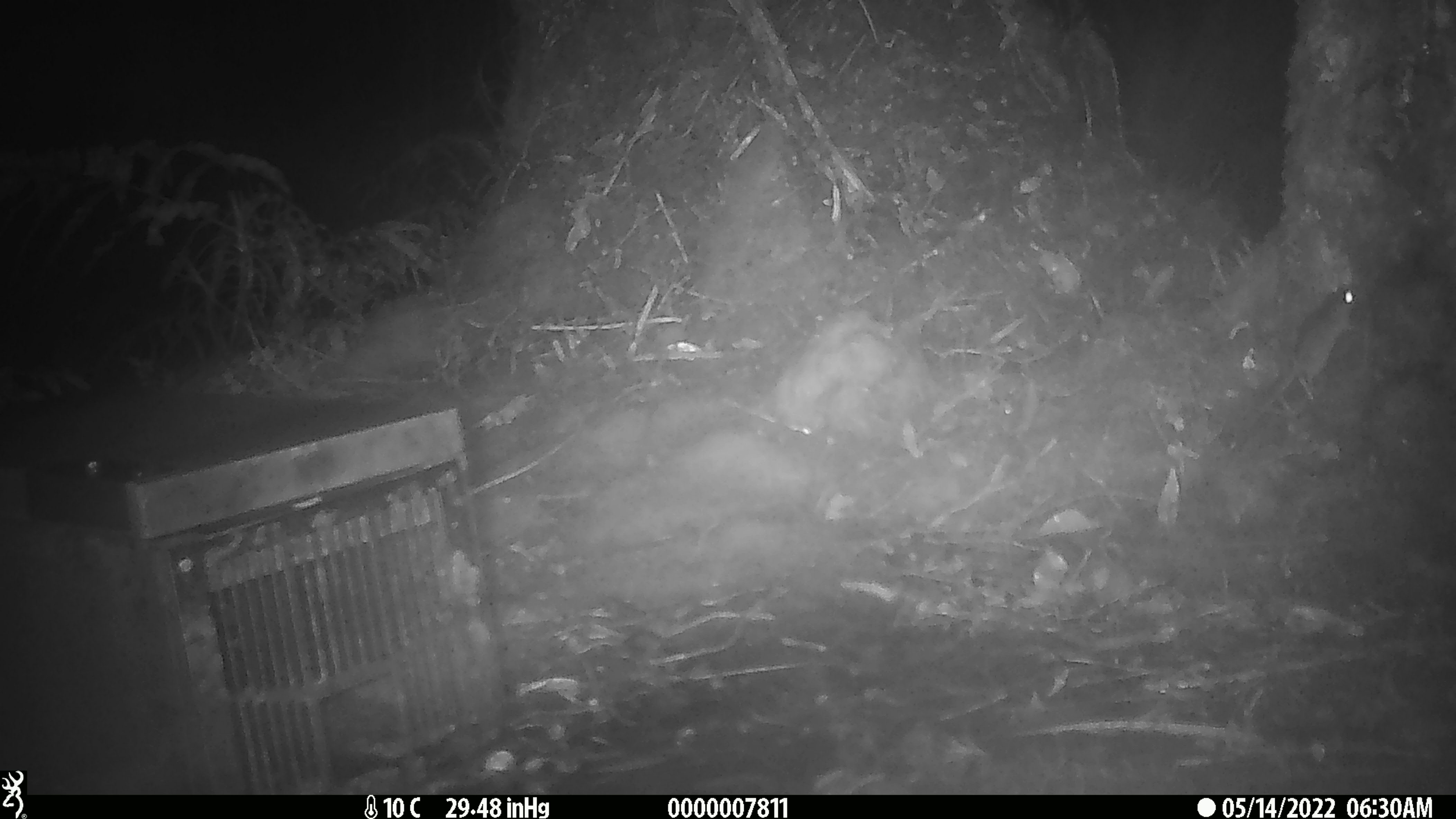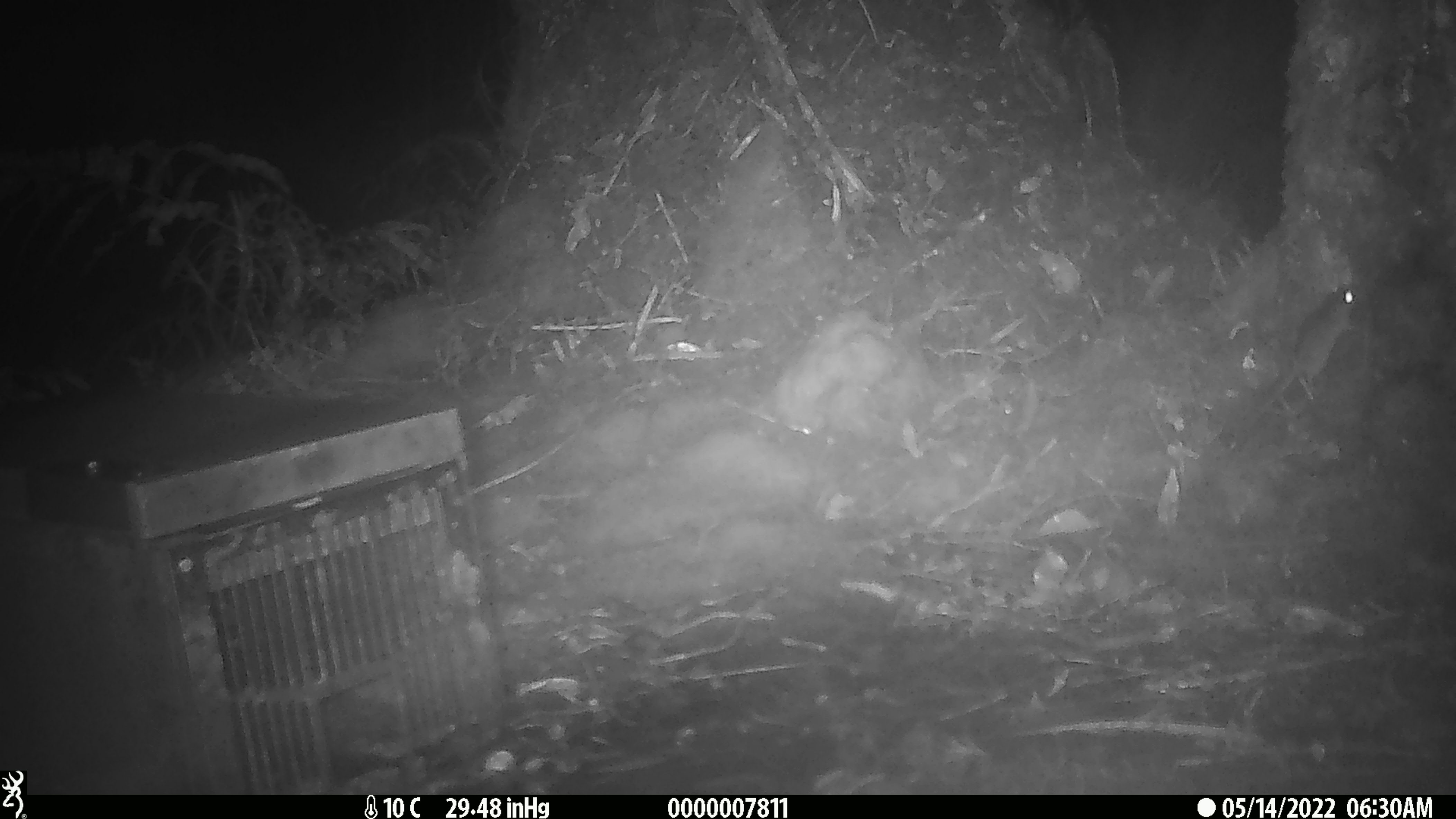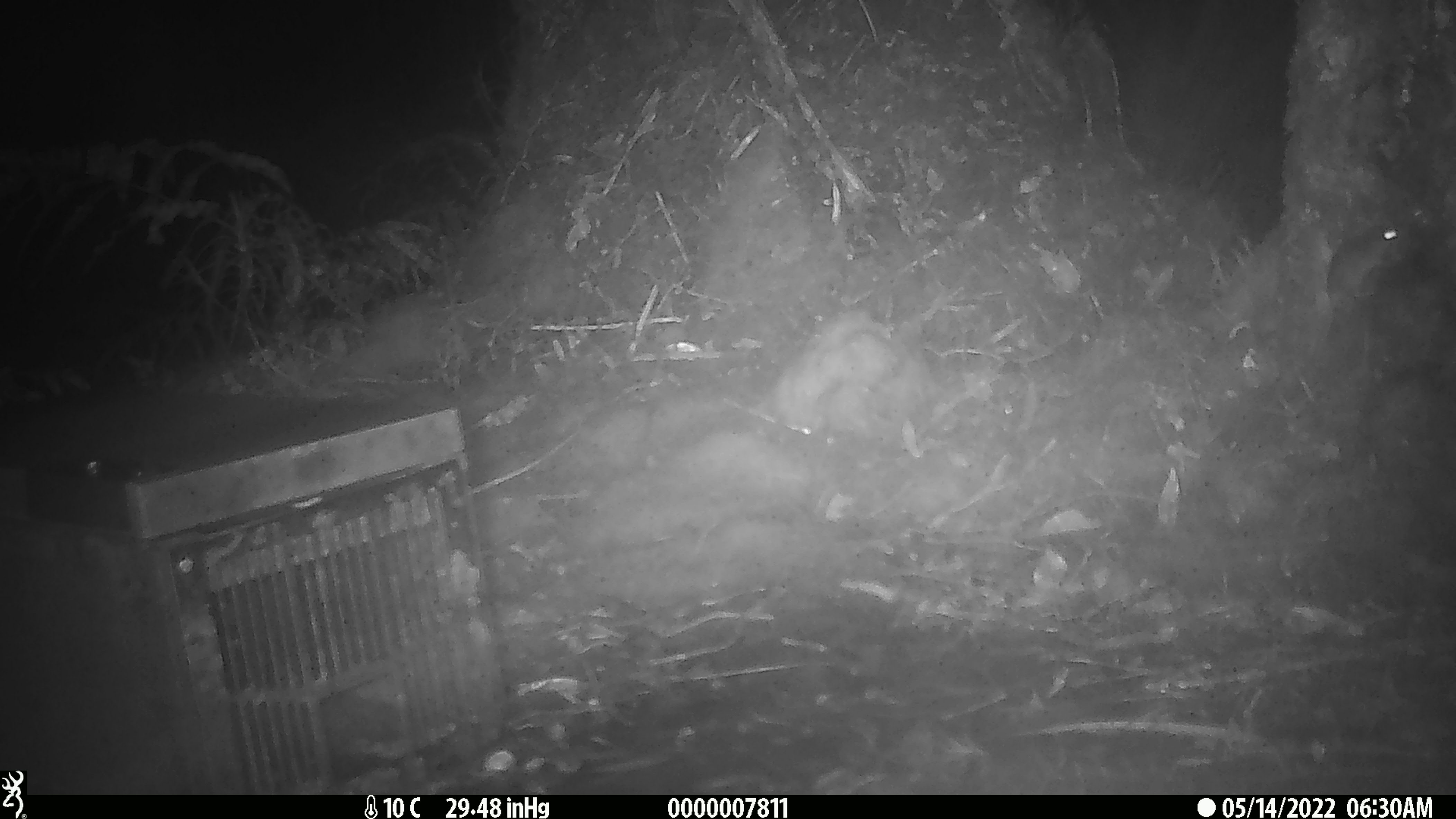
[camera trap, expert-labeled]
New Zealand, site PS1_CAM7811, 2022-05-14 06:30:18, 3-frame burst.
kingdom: Animalia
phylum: Chordata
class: Mammalia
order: Rodentia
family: Muridae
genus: Mus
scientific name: Mus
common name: mouse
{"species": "mouse (Mus)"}